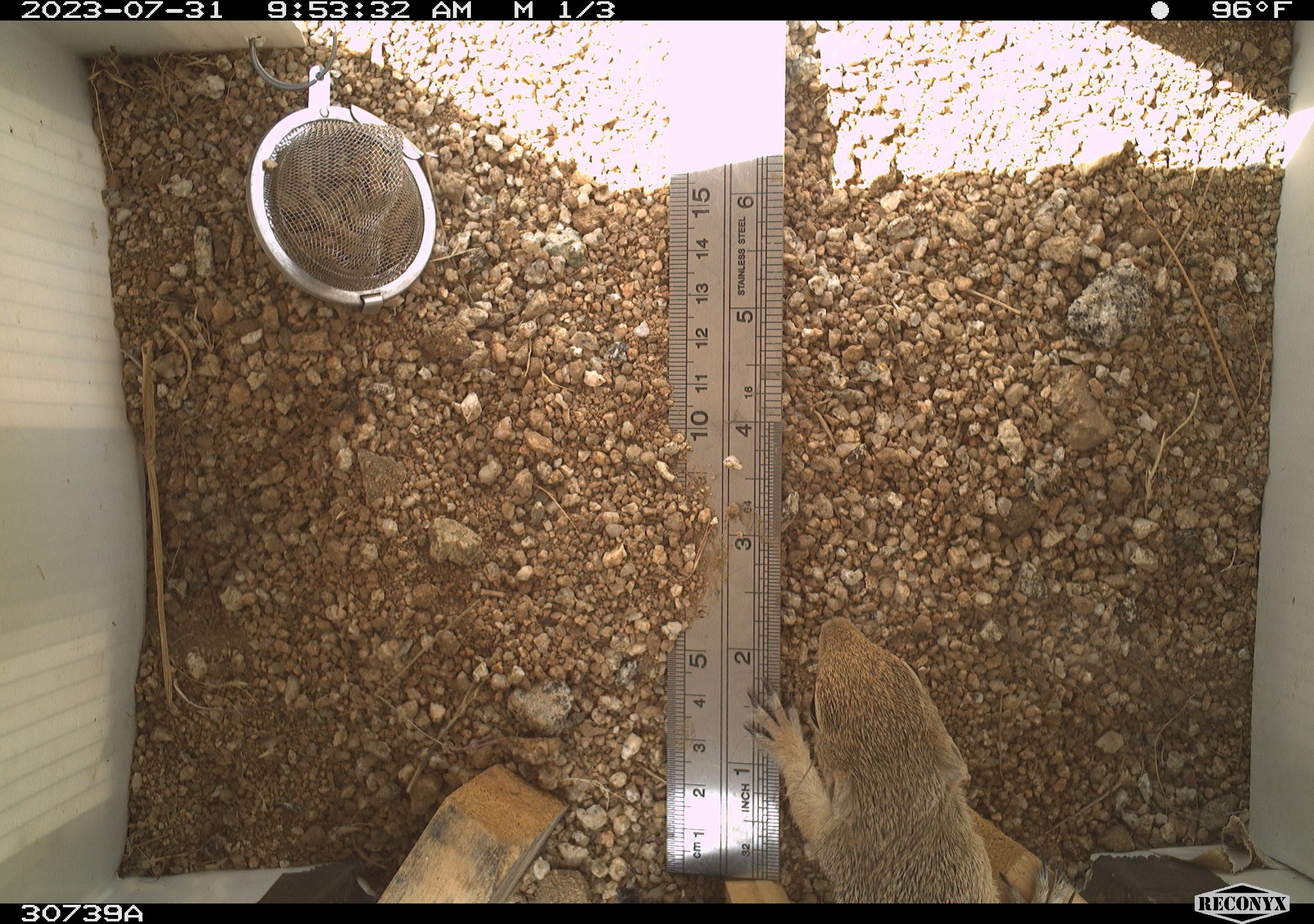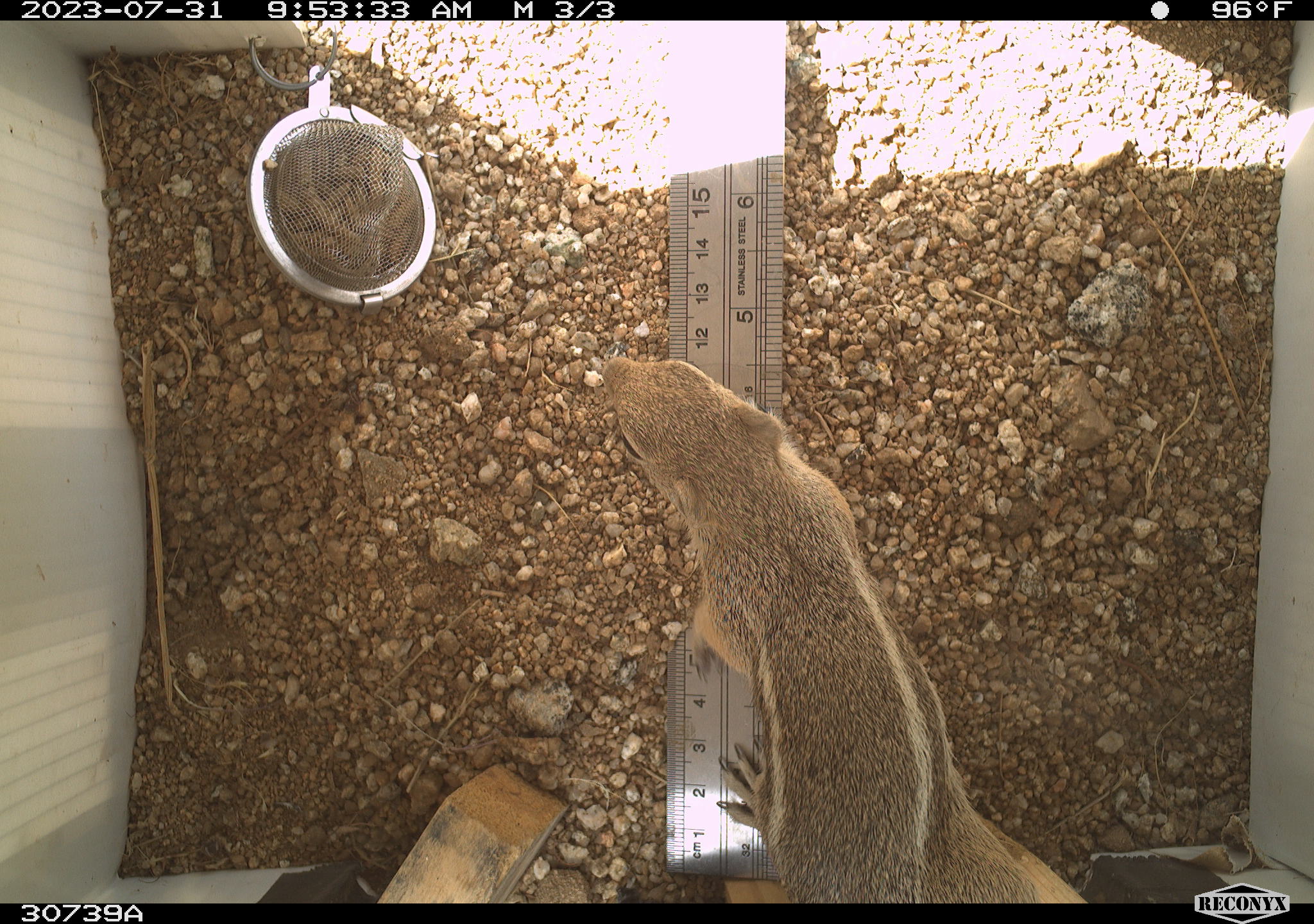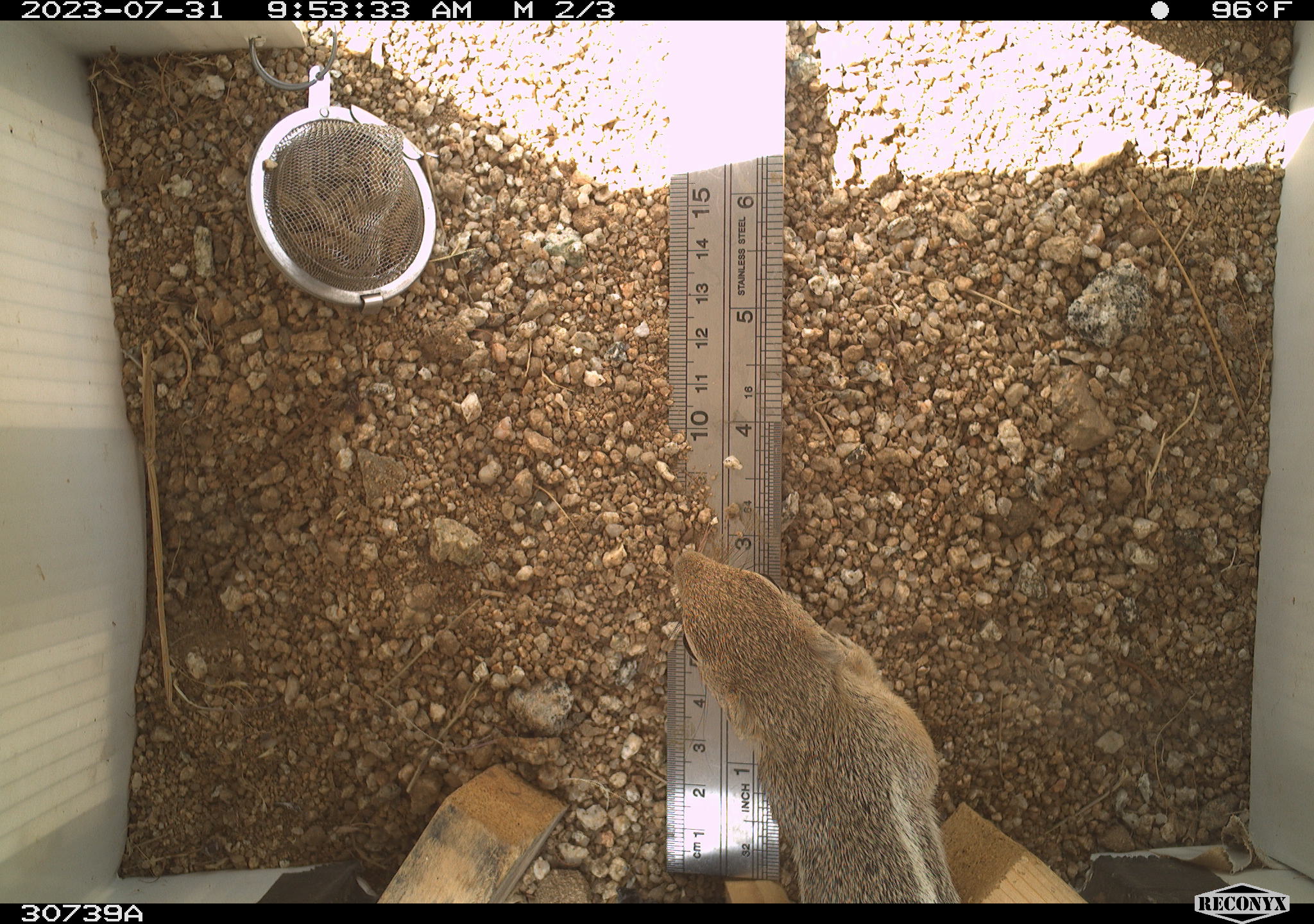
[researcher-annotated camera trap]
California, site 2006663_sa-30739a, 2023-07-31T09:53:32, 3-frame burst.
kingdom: Animalia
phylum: Chordata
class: Mammalia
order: Rodentia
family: Sciuridae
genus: Ammospermophilus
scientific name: Ammospermophilus leucurus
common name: white-tailed antelope squirrel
White-tailed antelope squirrel (Ammospermophilus leucurus).